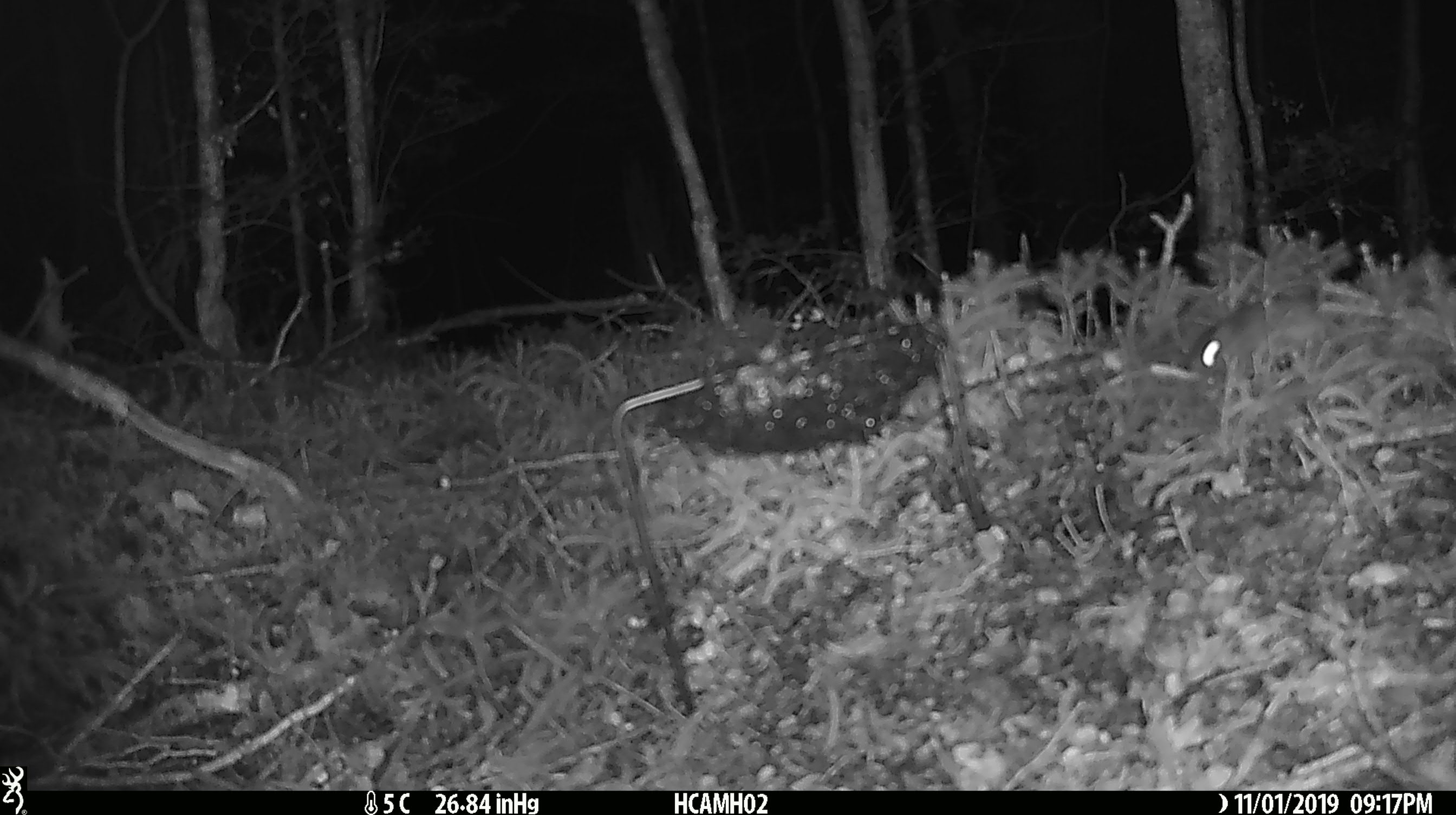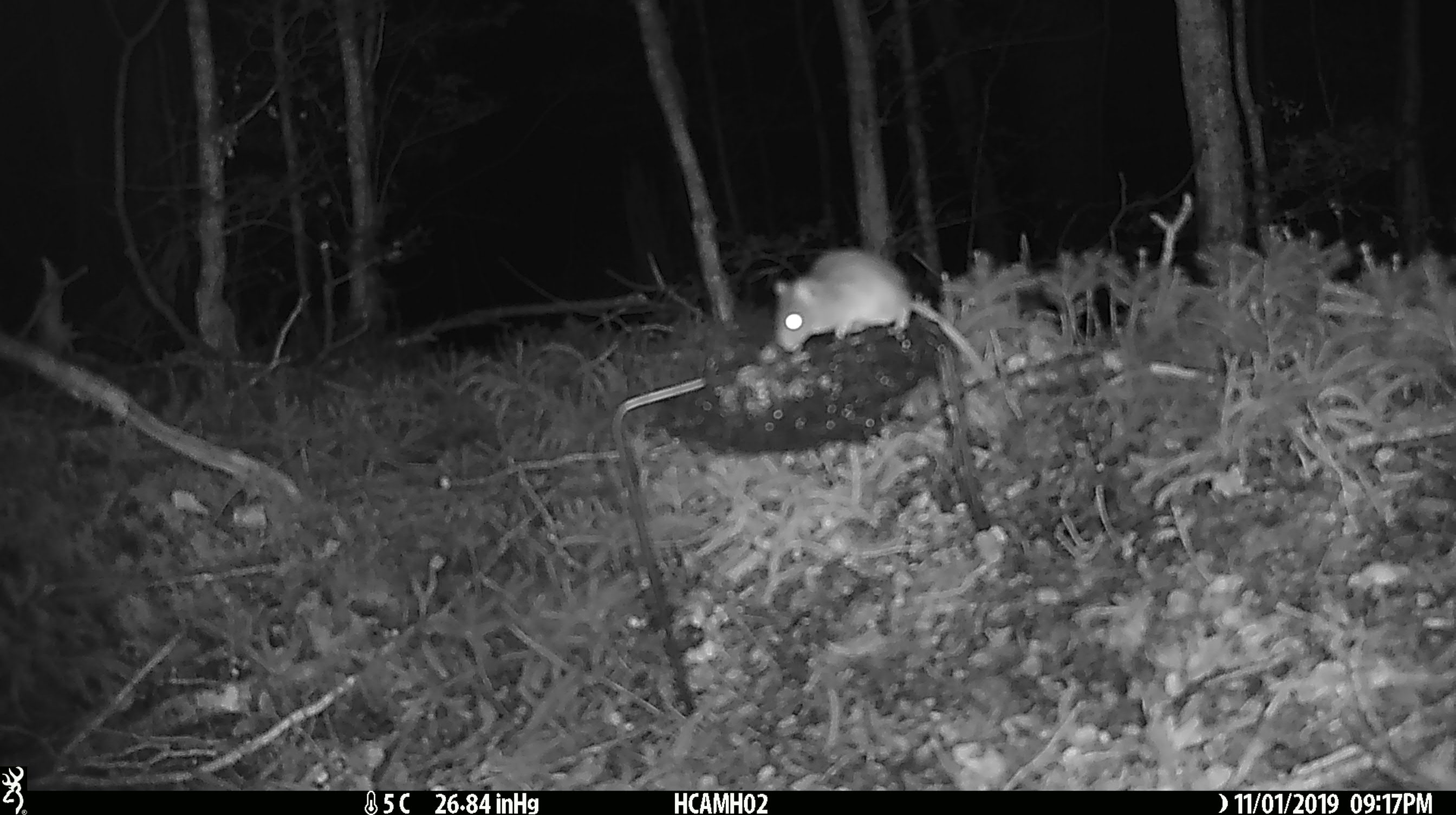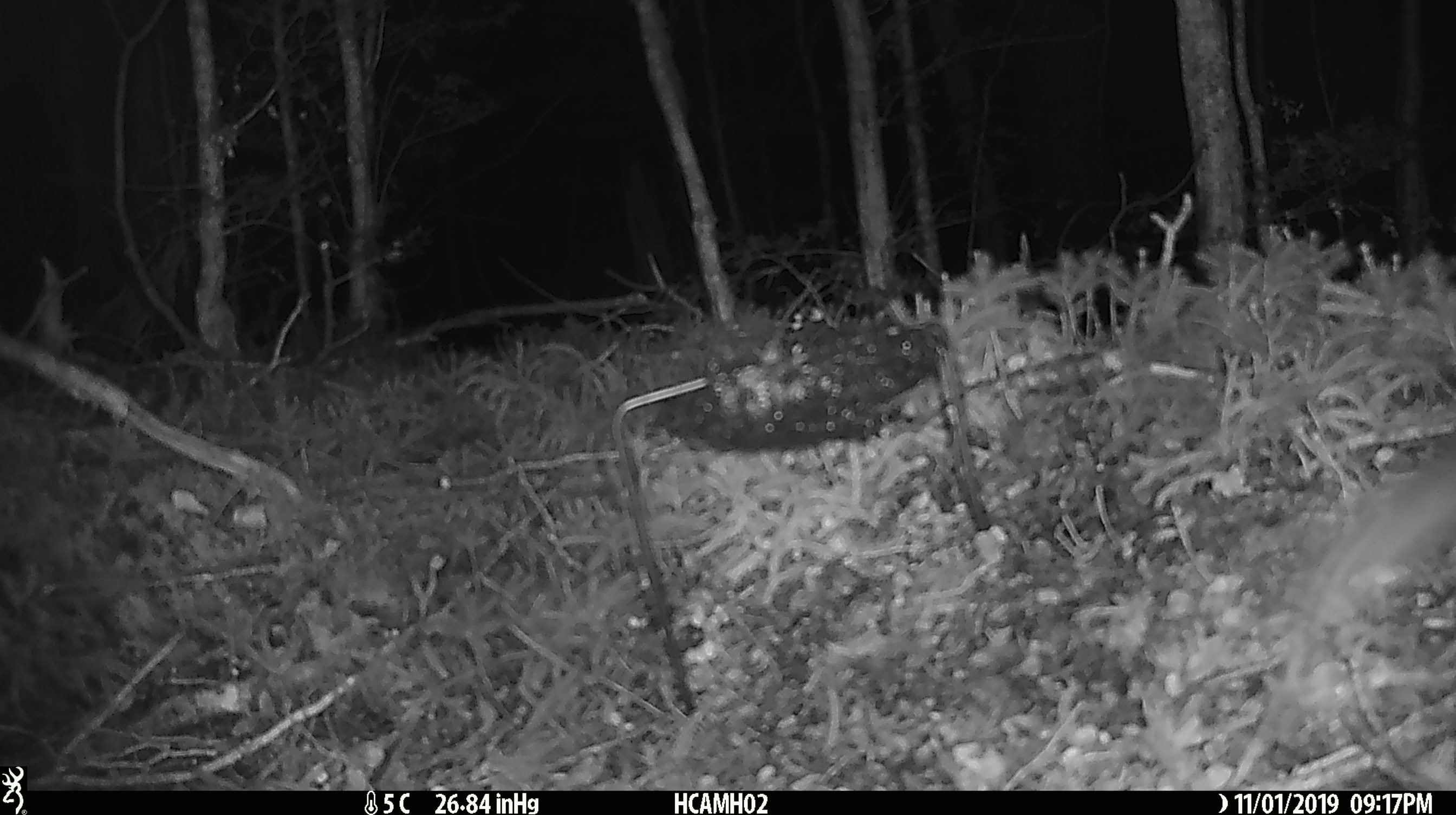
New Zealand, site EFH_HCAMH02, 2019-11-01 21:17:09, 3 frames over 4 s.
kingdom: Animalia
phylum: Chordata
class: Mammalia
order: Rodentia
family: Muridae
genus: Mus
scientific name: Mus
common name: mouse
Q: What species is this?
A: Mouse (Mus).